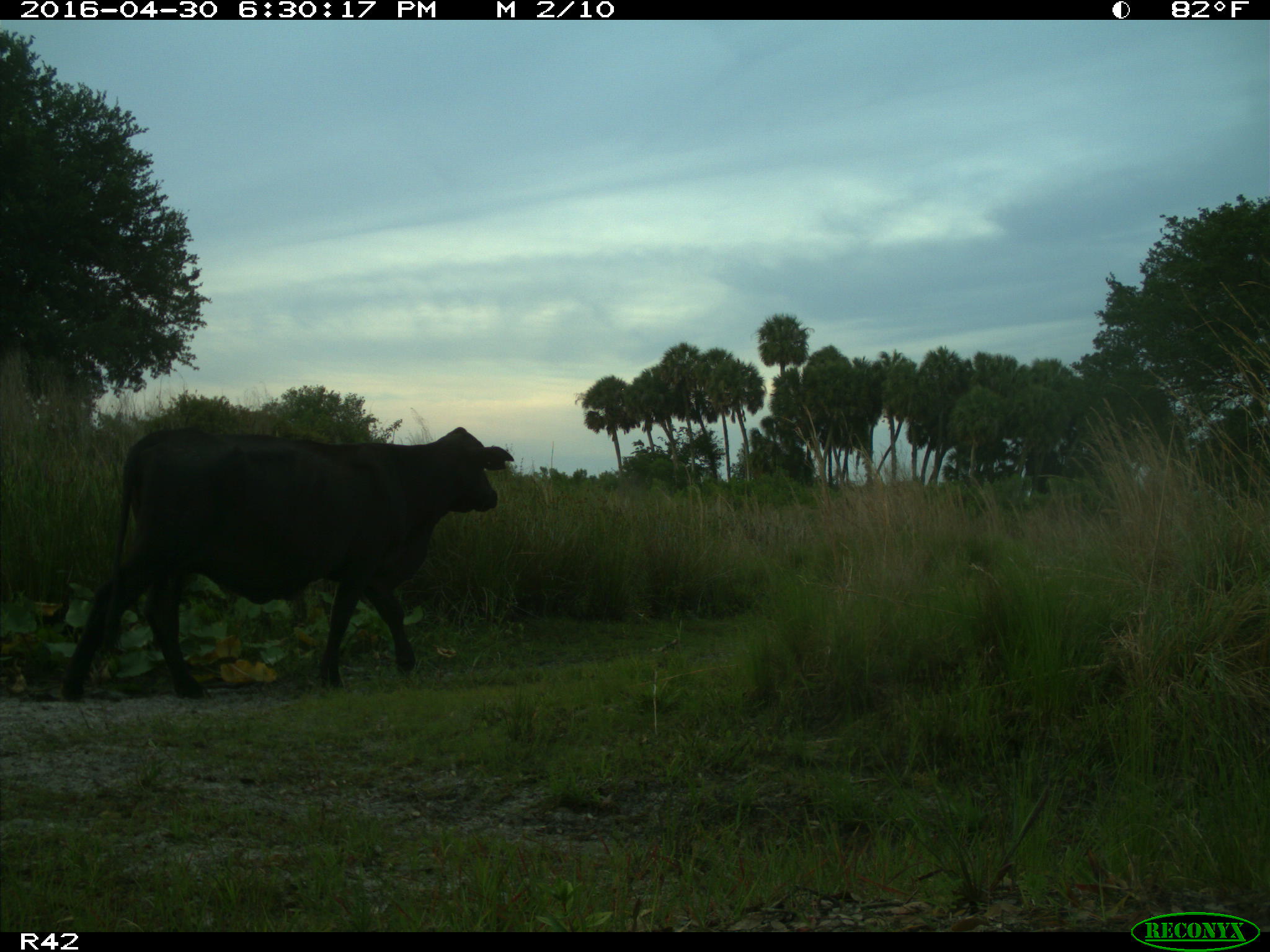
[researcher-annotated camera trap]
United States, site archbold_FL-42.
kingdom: Animalia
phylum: Chordata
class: Mammalia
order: Artiodactyla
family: Bovidae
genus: Bos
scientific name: Bos taurus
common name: domestic cow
Bos taurus (domestic cow).